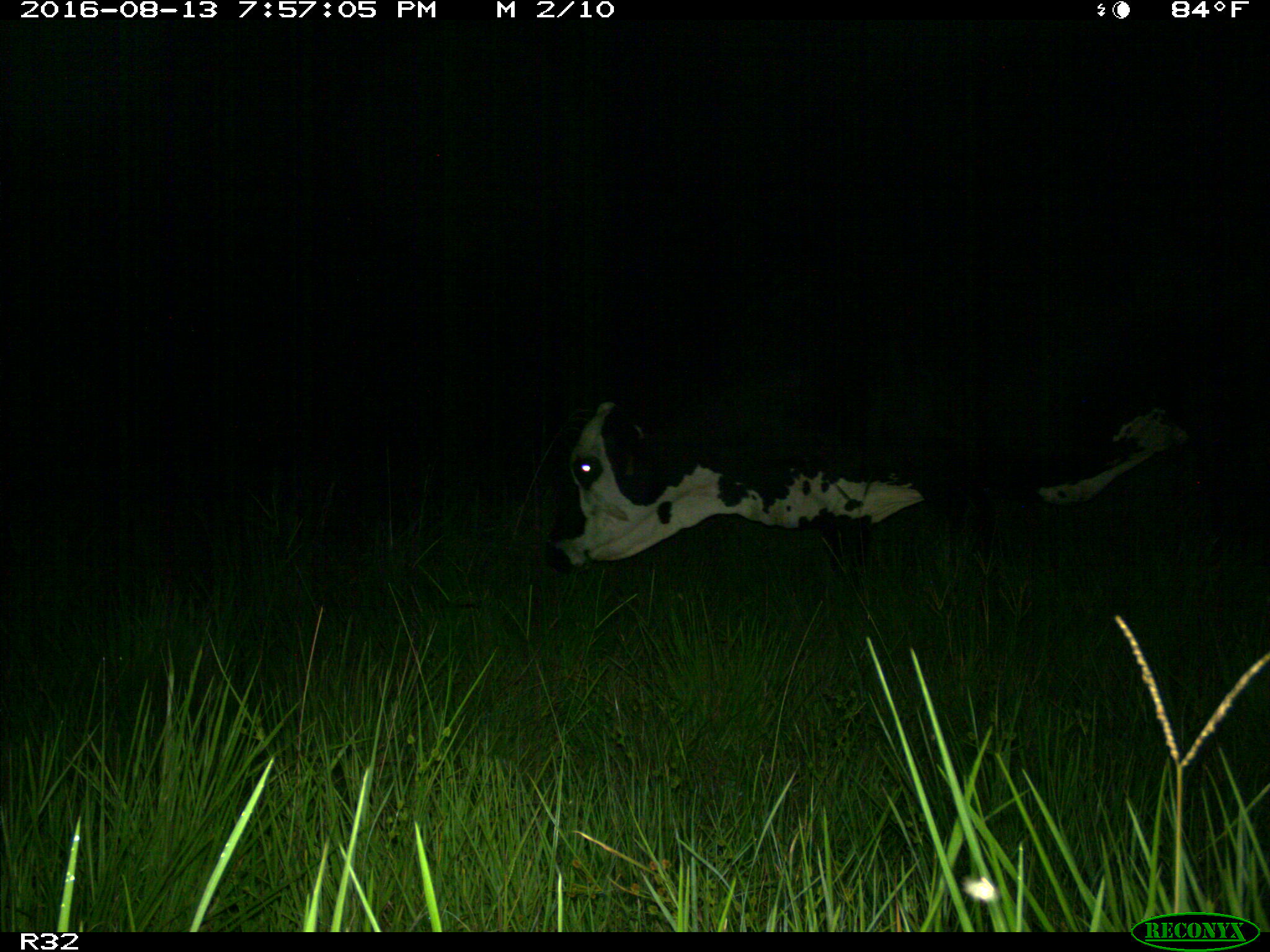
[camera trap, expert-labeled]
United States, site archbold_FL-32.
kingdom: Animalia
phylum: Chordata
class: Mammalia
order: Artiodactyla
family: Bovidae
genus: Bos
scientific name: Bos taurus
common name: domestic cow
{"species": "Bos taurus (domestic cow)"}